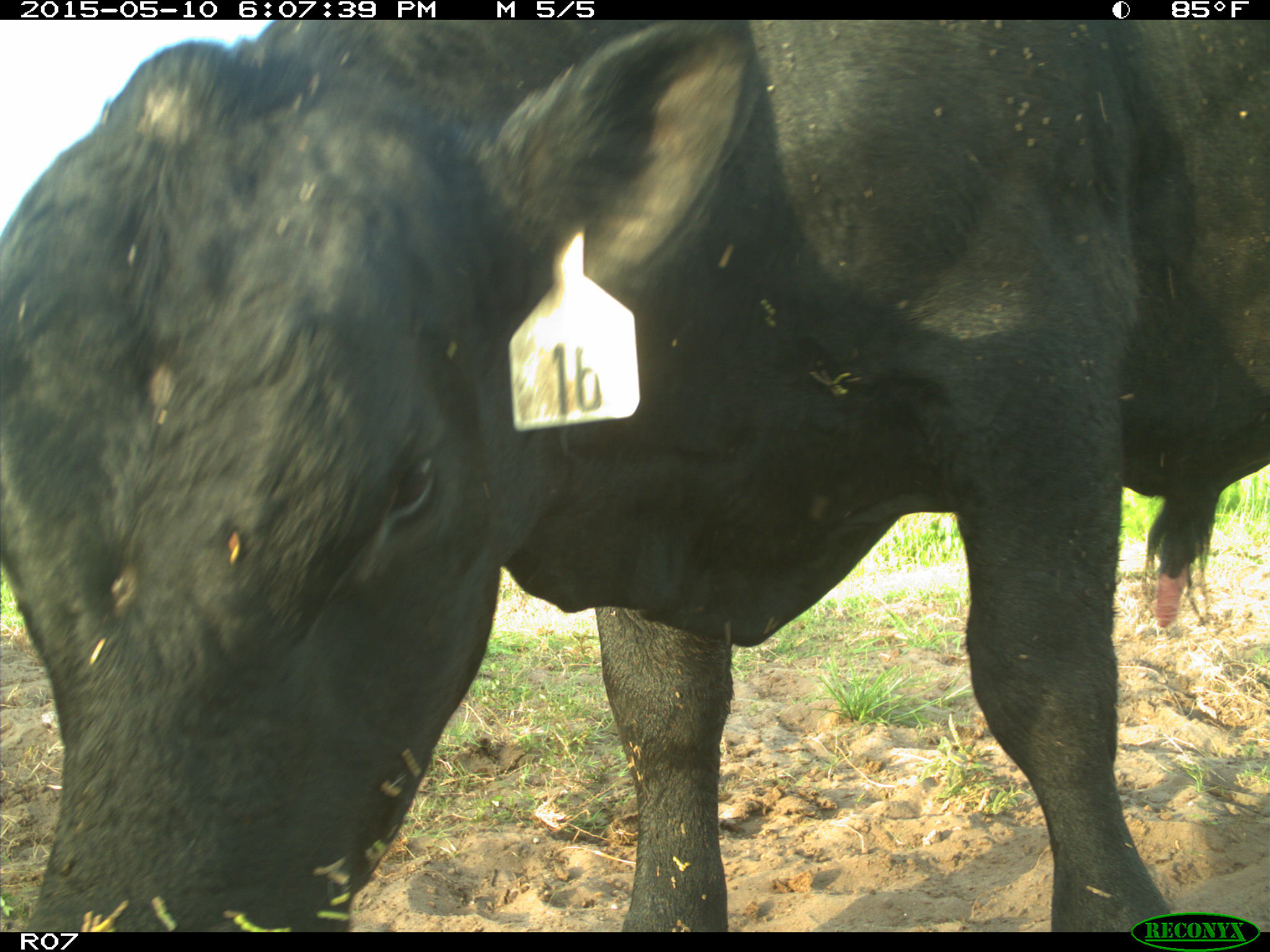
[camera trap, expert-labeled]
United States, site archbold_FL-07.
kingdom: Animalia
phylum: Chordata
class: Mammalia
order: Artiodactyla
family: Bovidae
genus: Bos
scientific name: Bos taurus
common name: domestic cow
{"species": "Bos taurus (domestic cow)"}